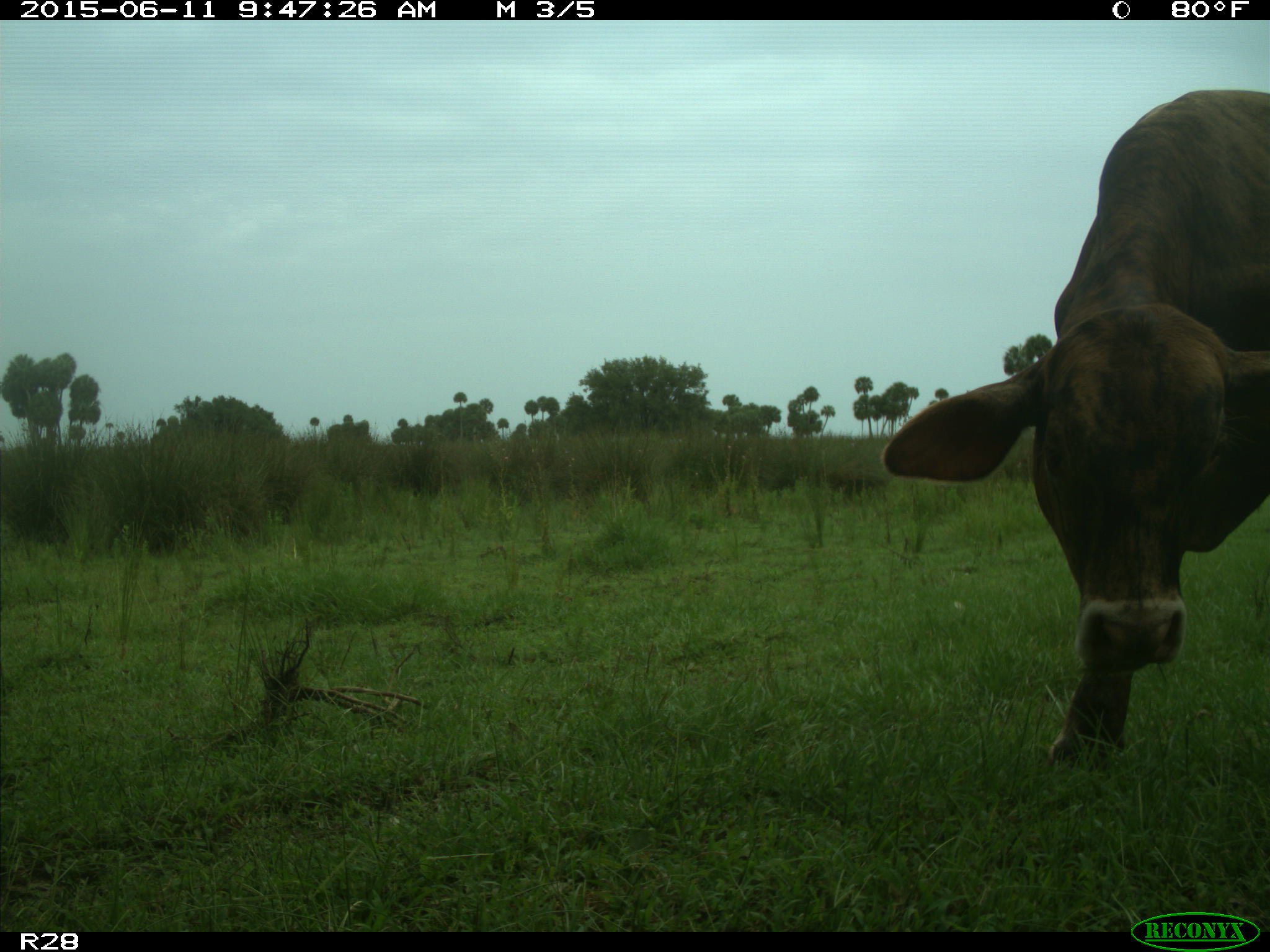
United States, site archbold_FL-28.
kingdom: Animalia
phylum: Chordata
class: Mammalia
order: Artiodactyla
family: Bovidae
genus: Bos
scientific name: Bos taurus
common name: domestic cow